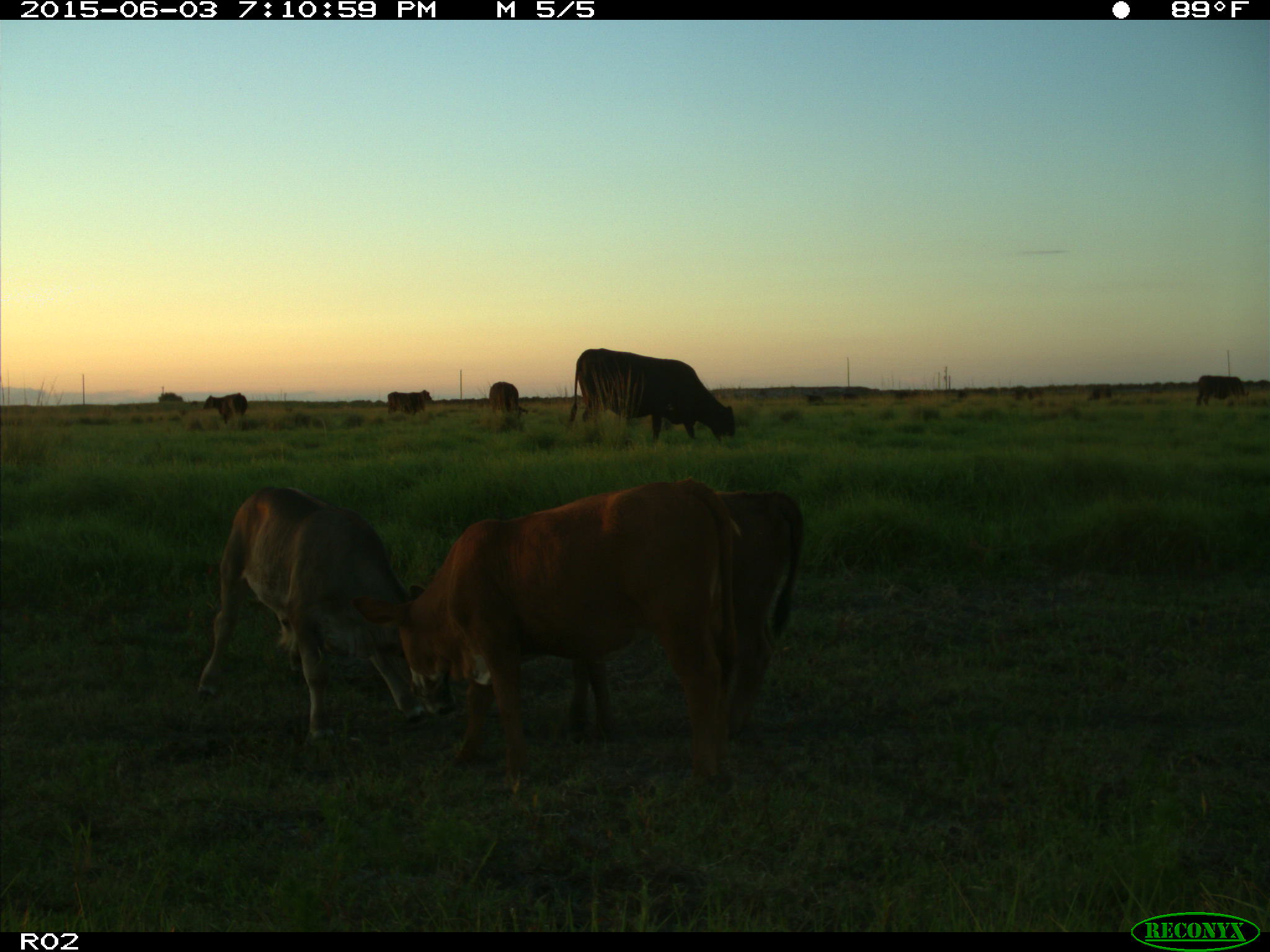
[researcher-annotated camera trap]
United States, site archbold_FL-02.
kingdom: Animalia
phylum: Chordata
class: Mammalia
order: Artiodactyla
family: Bovidae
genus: Bos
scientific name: Bos taurus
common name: domestic cow